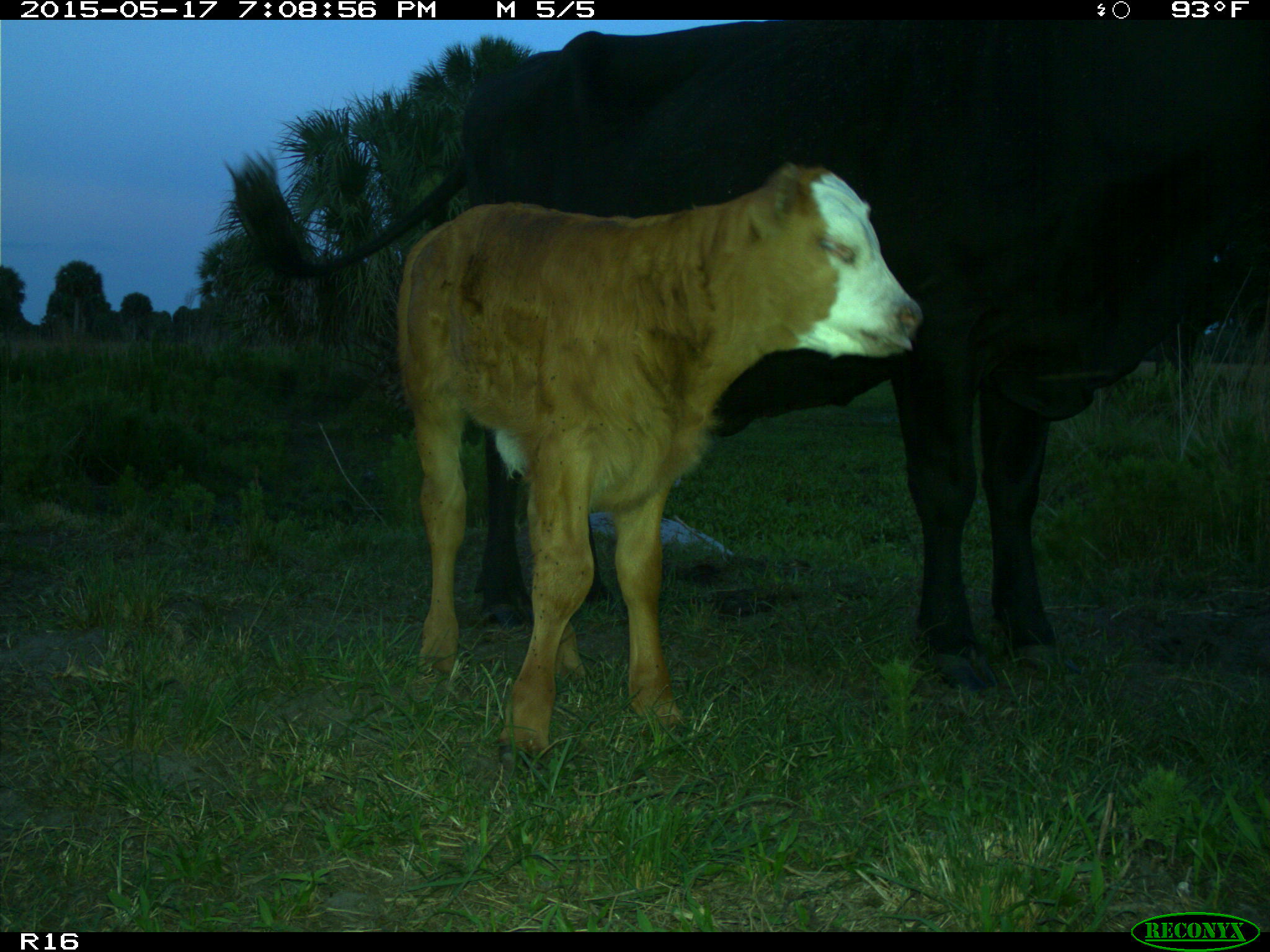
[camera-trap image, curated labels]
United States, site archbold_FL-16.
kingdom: Animalia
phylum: Chordata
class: Mammalia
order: Artiodactyla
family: Bovidae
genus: Bos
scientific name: Bos taurus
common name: domestic cow